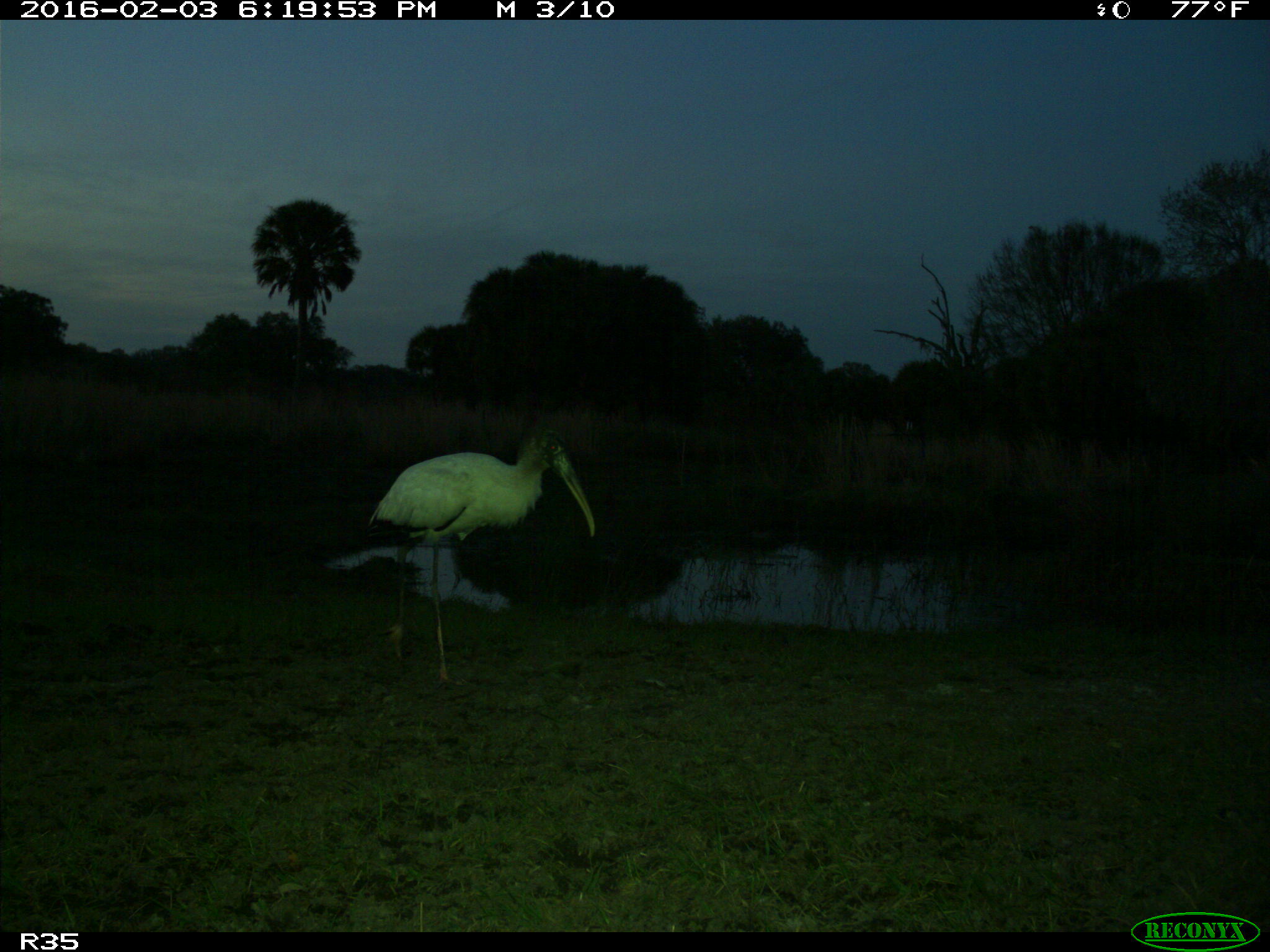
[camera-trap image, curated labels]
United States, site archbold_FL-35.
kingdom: Animalia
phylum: Chordata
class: Aves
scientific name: Aves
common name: birds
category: unidentified bird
Unidentified bird (birds) (Aves).